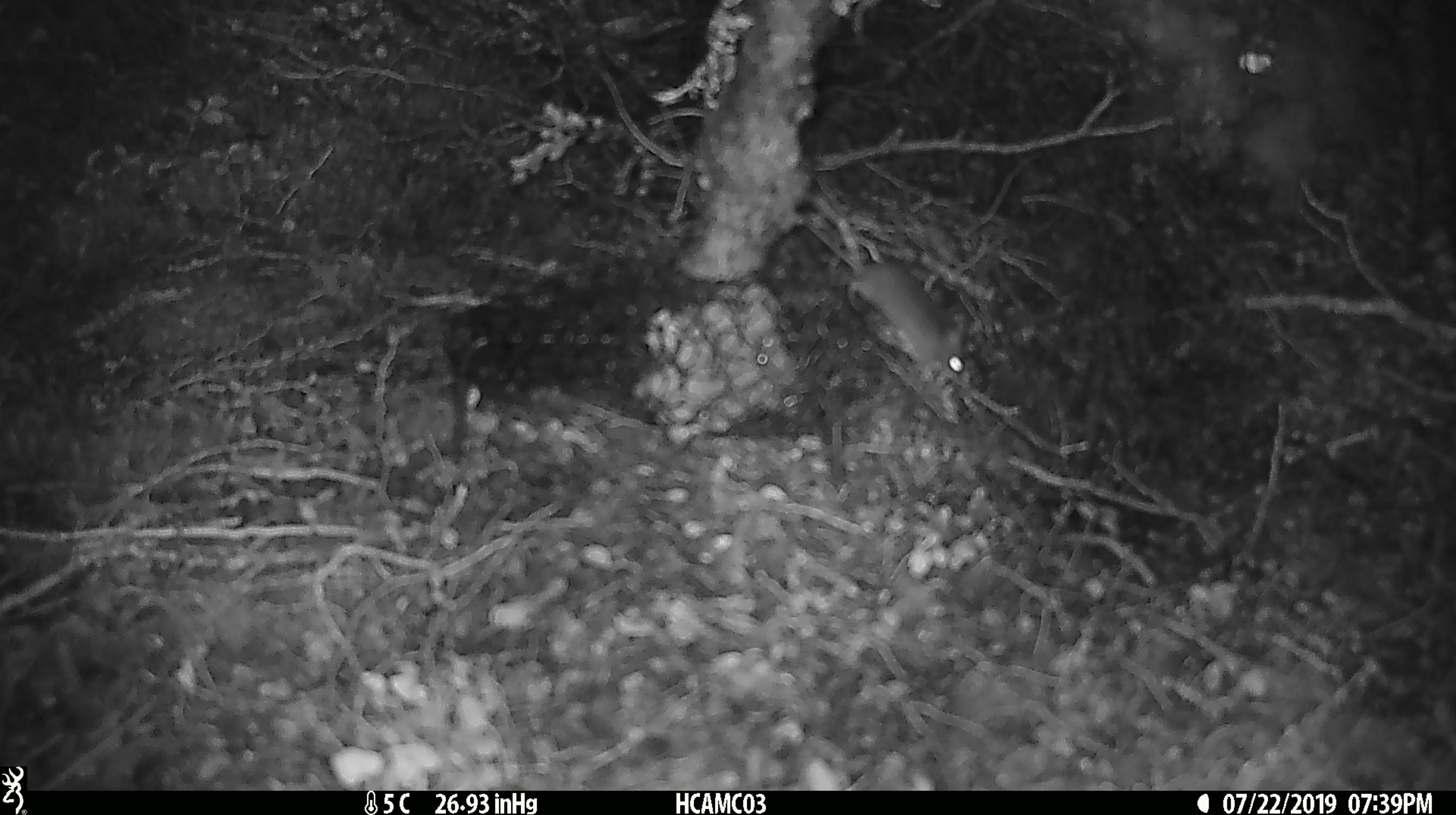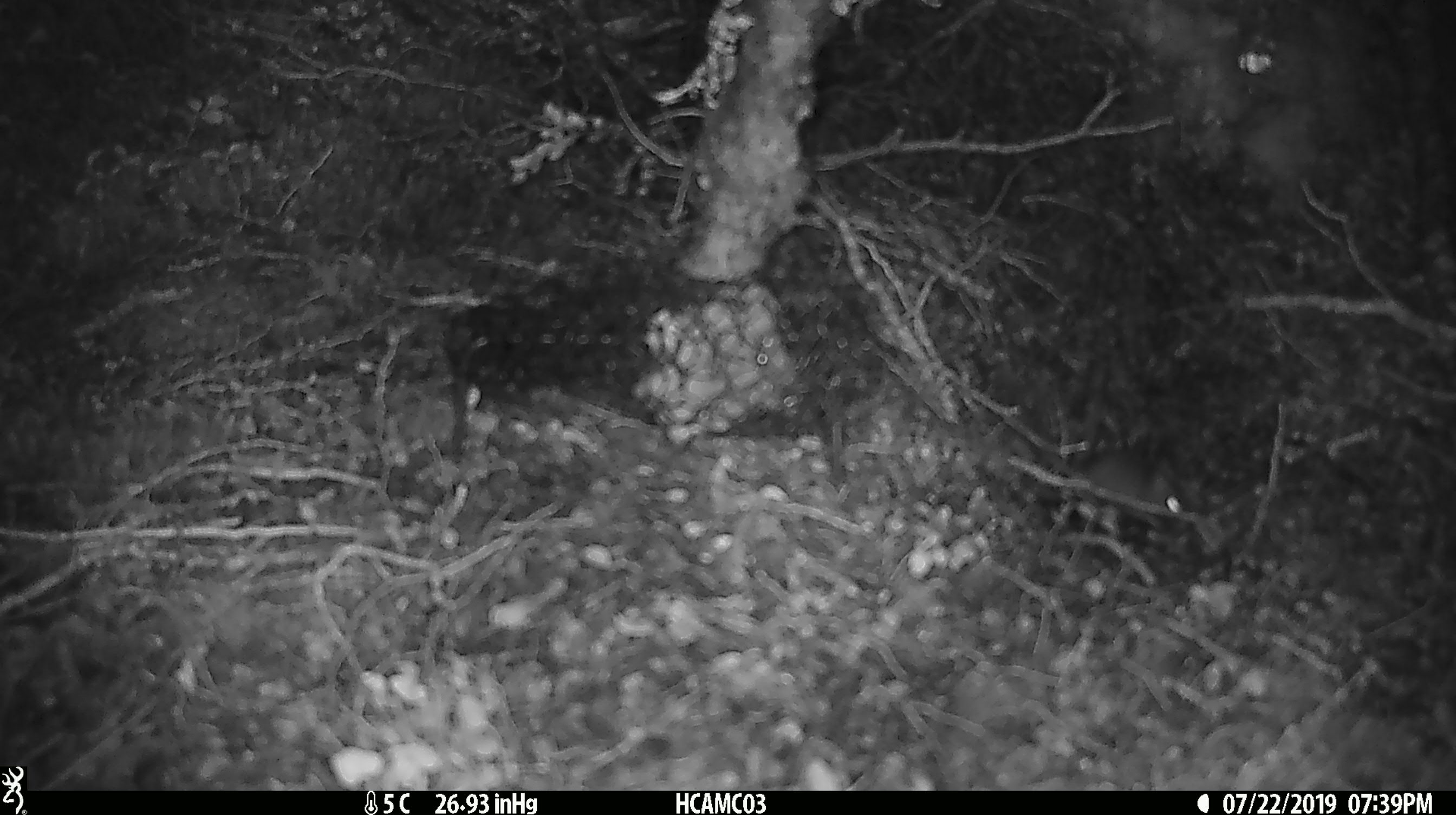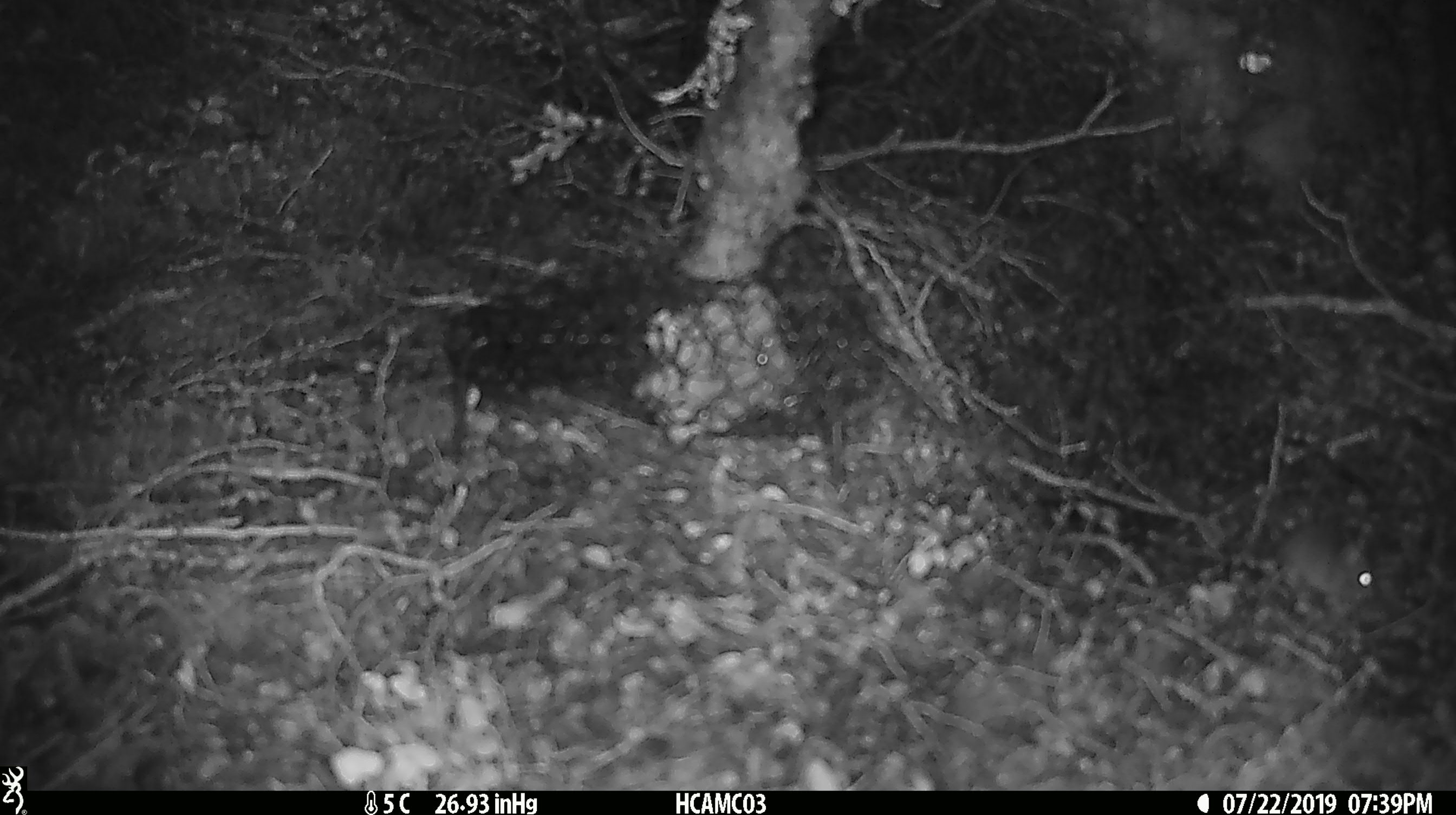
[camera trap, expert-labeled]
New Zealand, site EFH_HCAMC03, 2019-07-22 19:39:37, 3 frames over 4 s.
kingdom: Animalia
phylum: Chordata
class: Mammalia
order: Rodentia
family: Muridae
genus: Mus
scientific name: Mus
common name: mouse